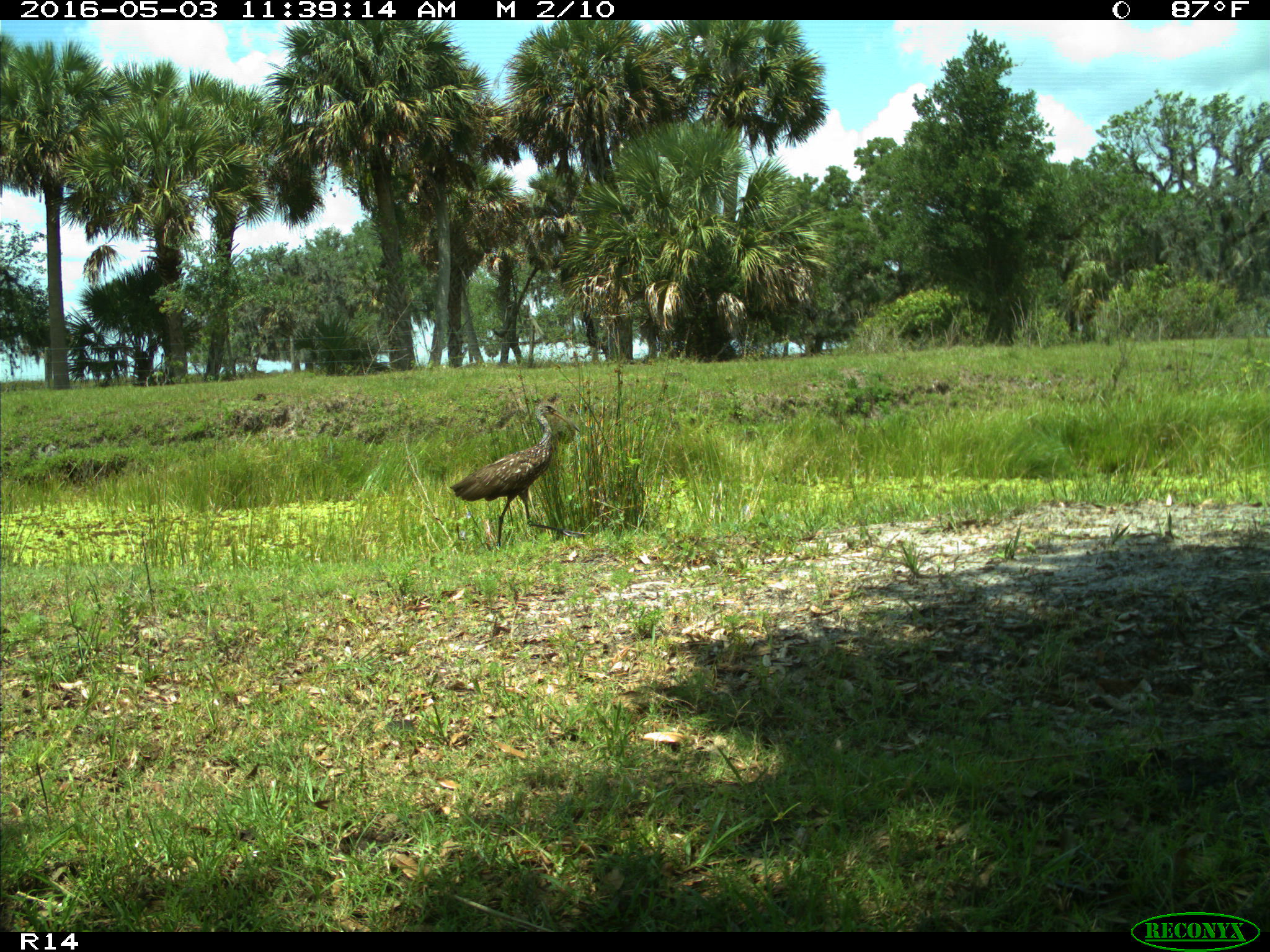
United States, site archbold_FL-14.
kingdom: Animalia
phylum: Chordata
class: Aves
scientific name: Aves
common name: birds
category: unidentified bird